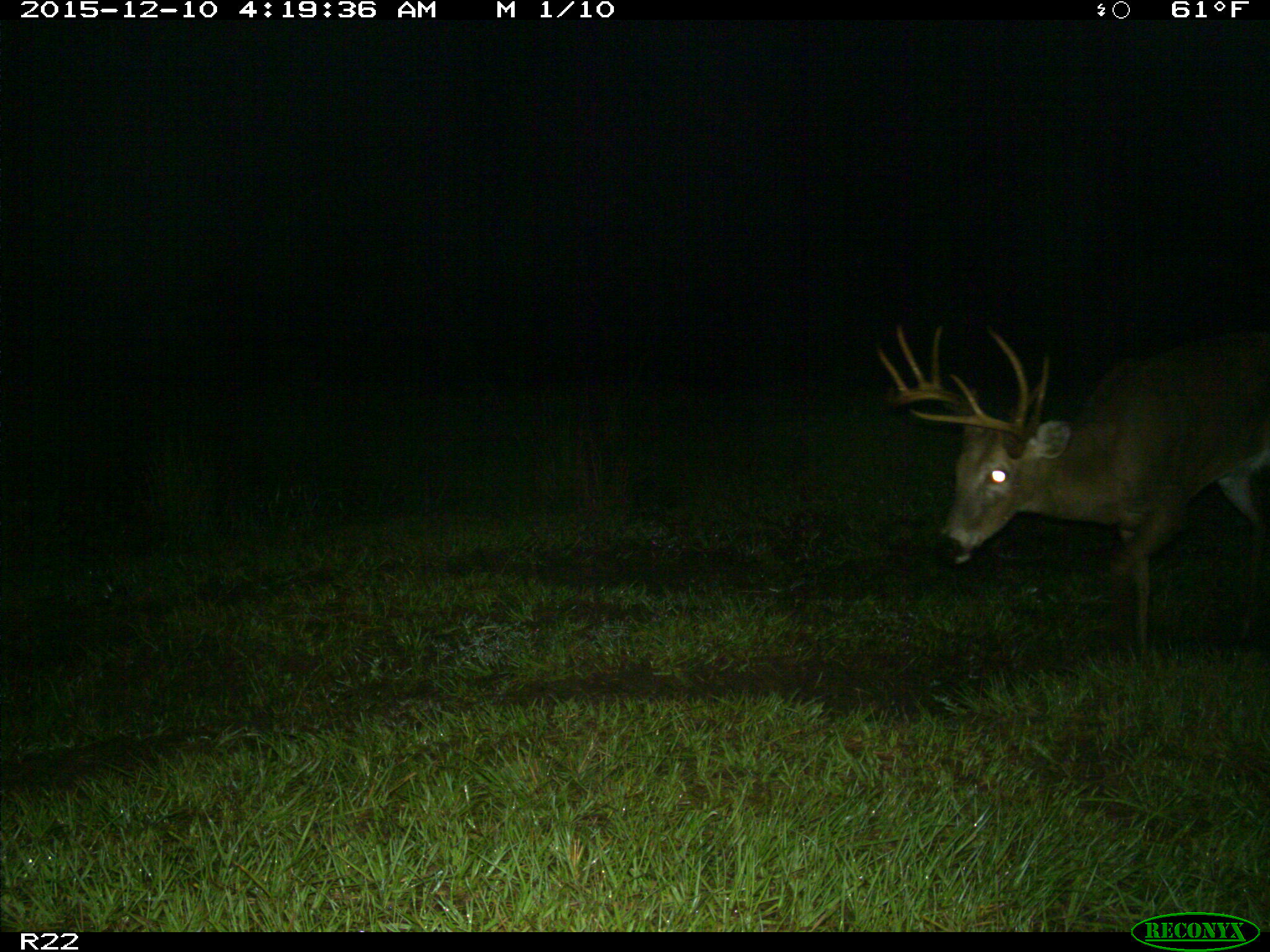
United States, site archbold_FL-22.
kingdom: Animalia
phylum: Chordata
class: Mammalia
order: Artiodactyla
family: Cervidae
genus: Odocoileus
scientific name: Odocoileus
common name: deer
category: unidentified deer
Unidentified deer (deer) (Odocoileus).